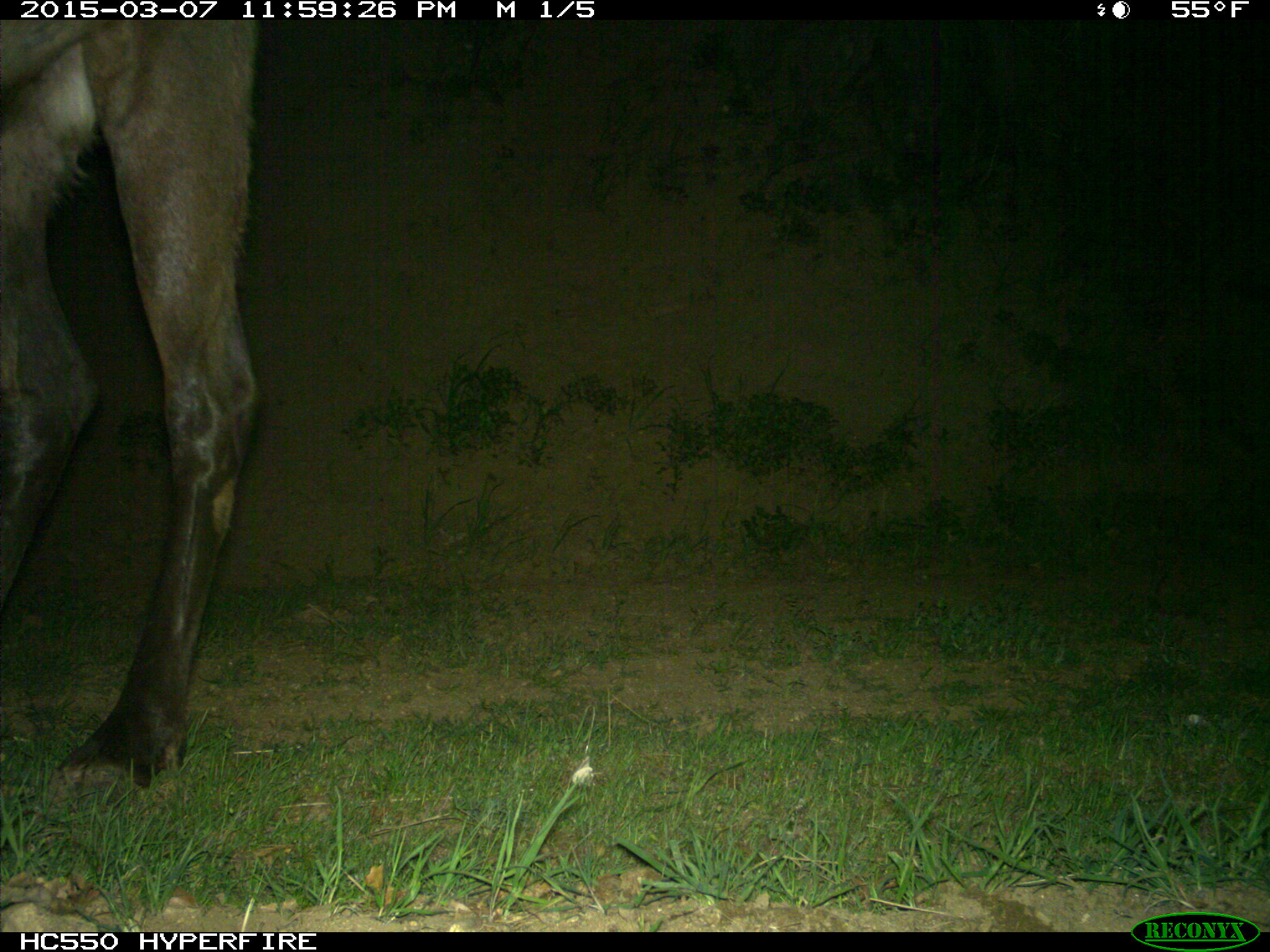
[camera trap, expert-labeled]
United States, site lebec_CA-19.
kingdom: Animalia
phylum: Chordata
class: Mammalia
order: Artiodactyla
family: Cervidae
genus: Cervus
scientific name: Cervus canadensis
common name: elk